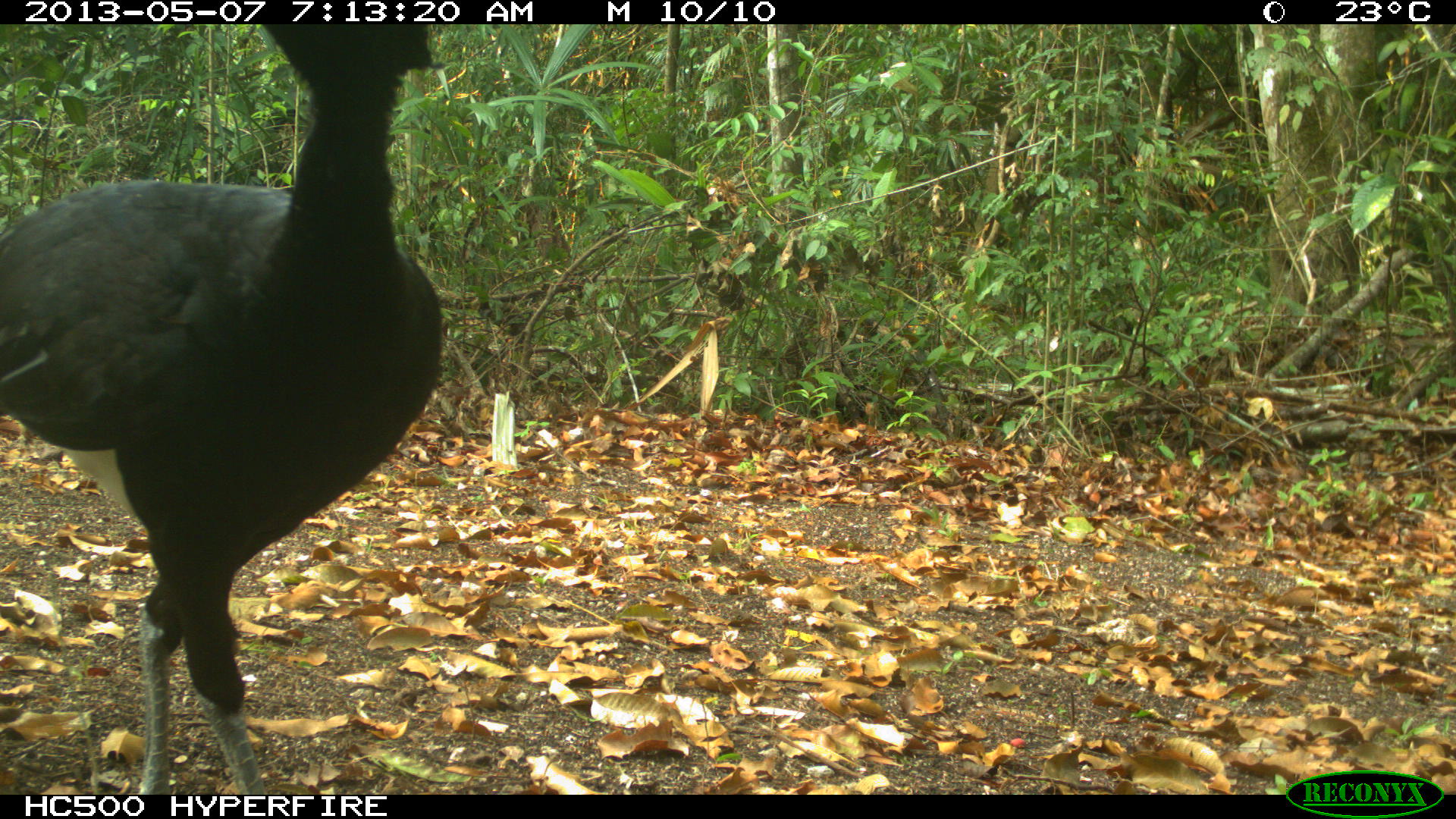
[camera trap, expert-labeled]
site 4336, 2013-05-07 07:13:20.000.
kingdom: Animalia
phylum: Chordata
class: Aves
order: Galliformes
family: Cracidae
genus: Crax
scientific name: Crax rubra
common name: great curassow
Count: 1.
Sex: male.